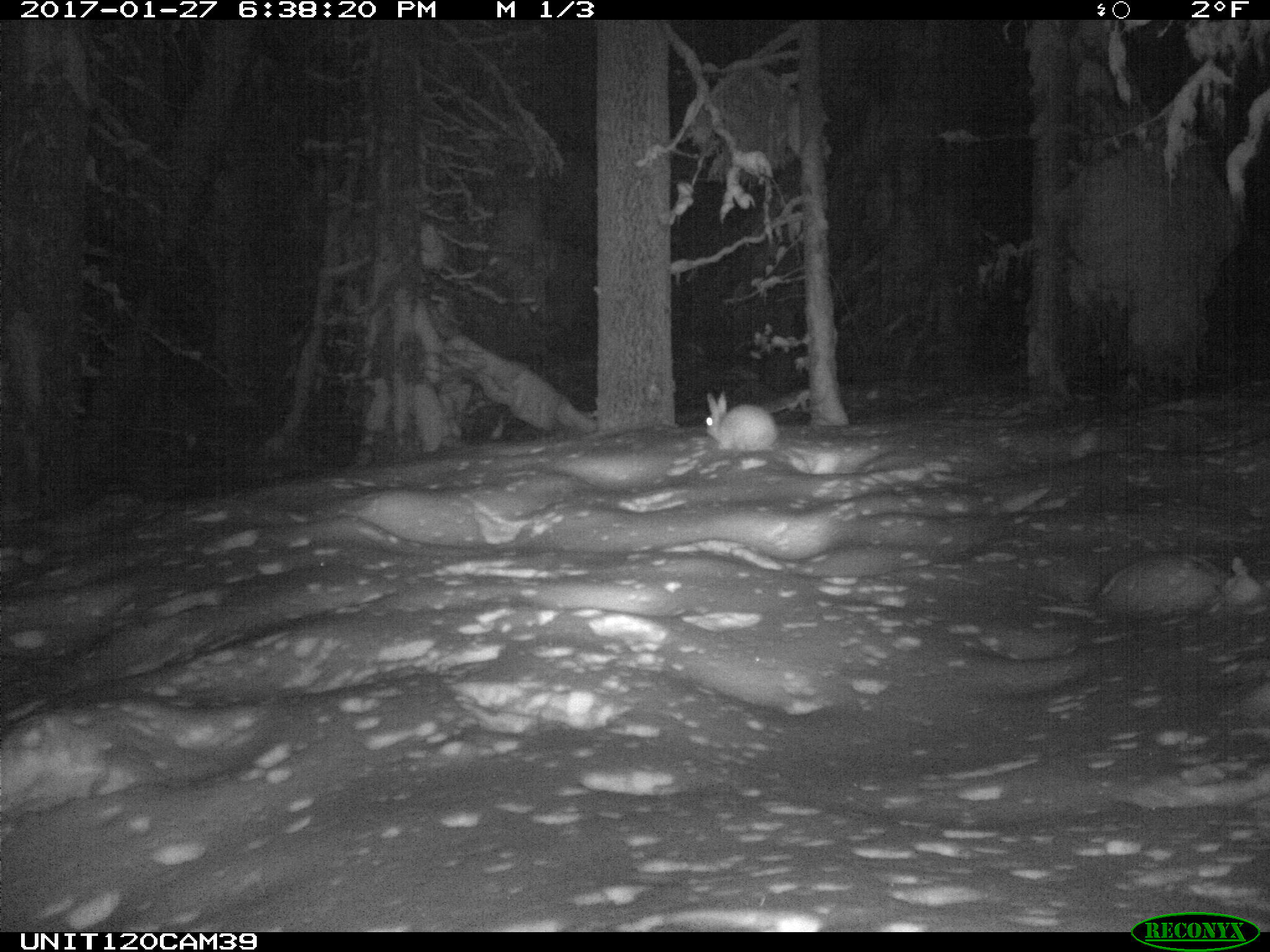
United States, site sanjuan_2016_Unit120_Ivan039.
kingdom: Animalia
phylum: Chordata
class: Mammalia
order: Lagomorpha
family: Leporidae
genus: Lepus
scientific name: Lepus americanus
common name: snowshoe hare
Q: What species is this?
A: Lepus americanus (snowshoe hare).